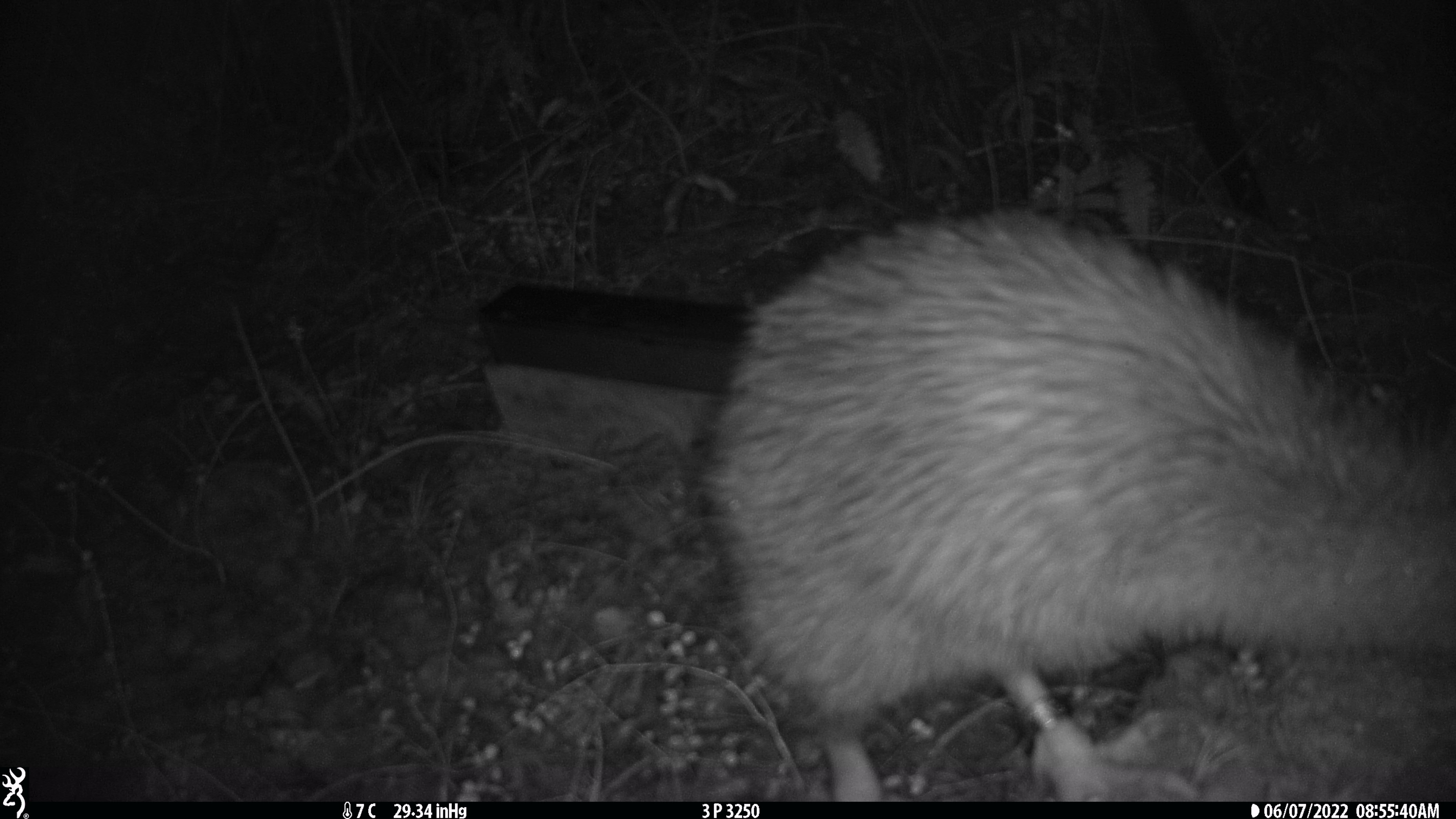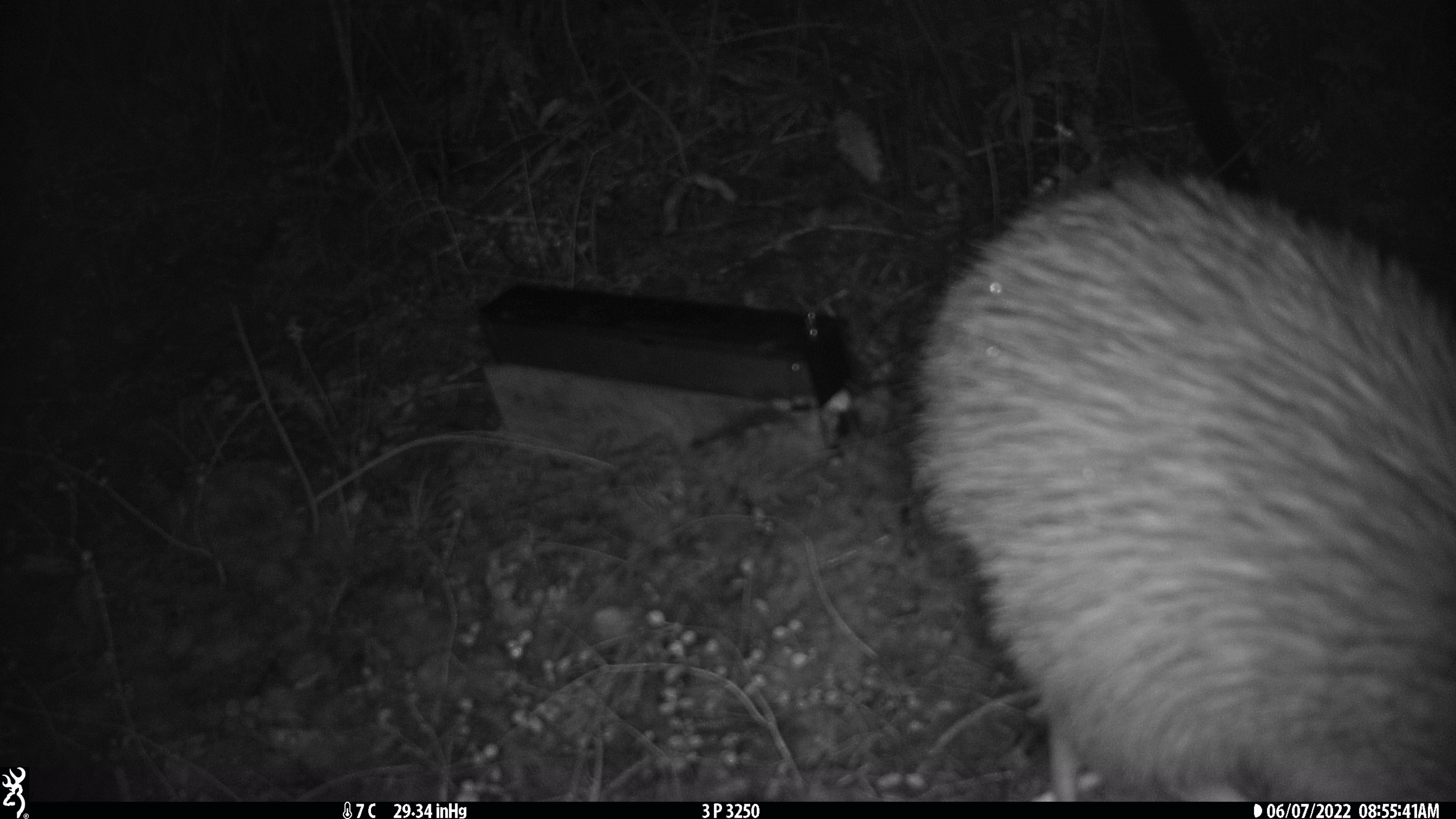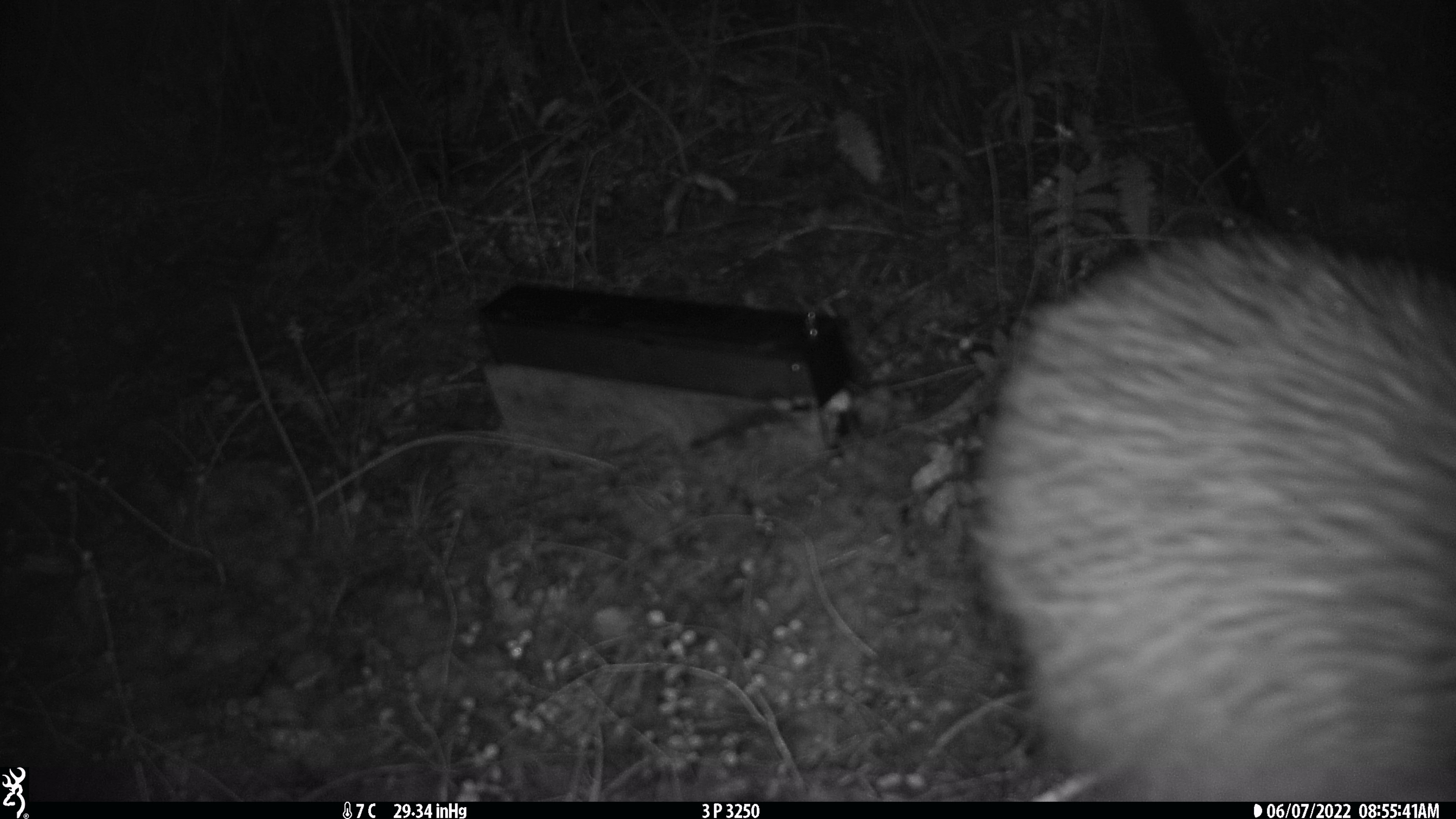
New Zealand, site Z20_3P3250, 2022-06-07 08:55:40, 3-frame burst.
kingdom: Animalia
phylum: Chordata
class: Aves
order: Apterygiformes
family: Apterygidae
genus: Apteryx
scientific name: Apteryx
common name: kiwi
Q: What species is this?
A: Kiwi (Apteryx).